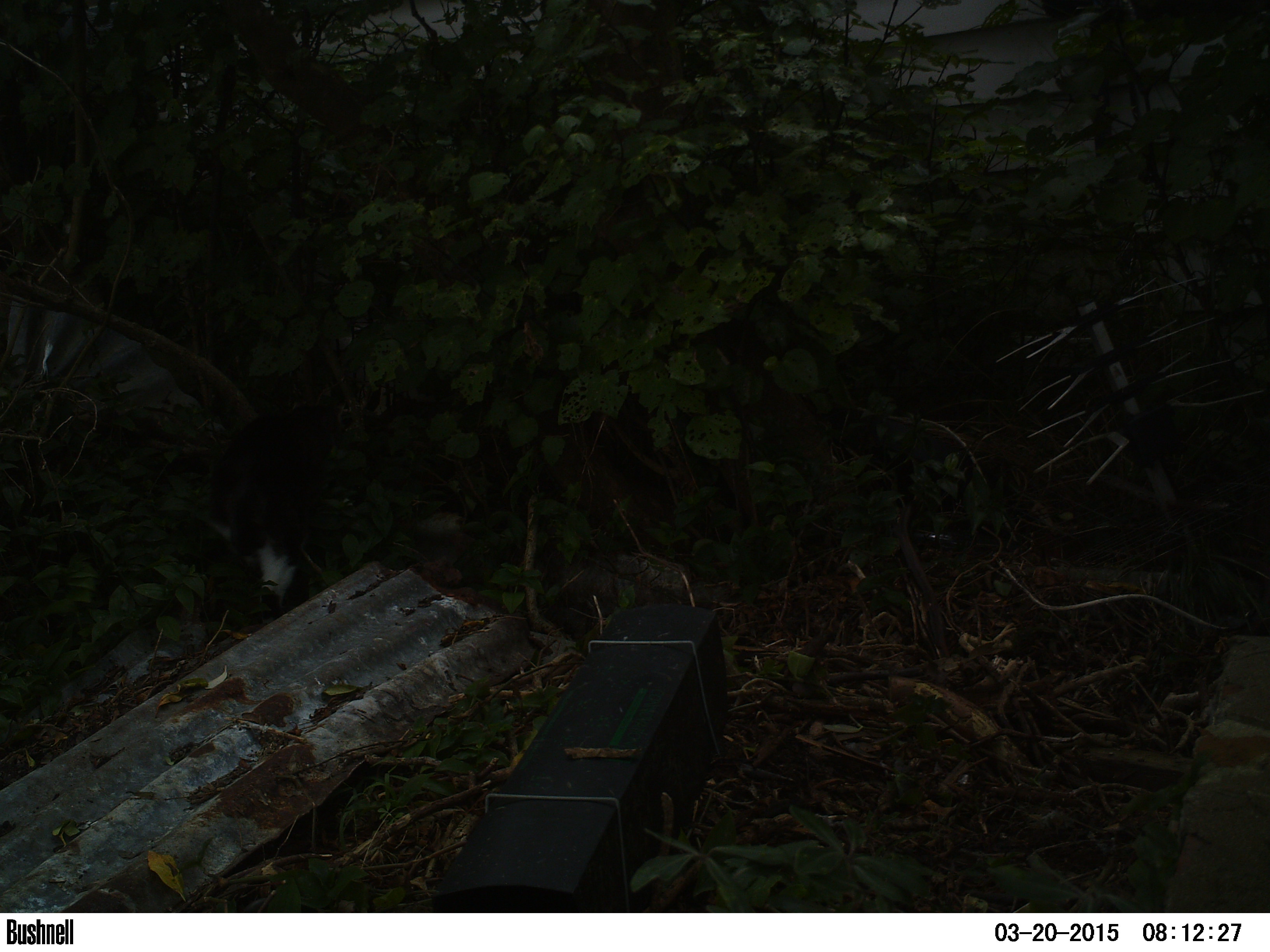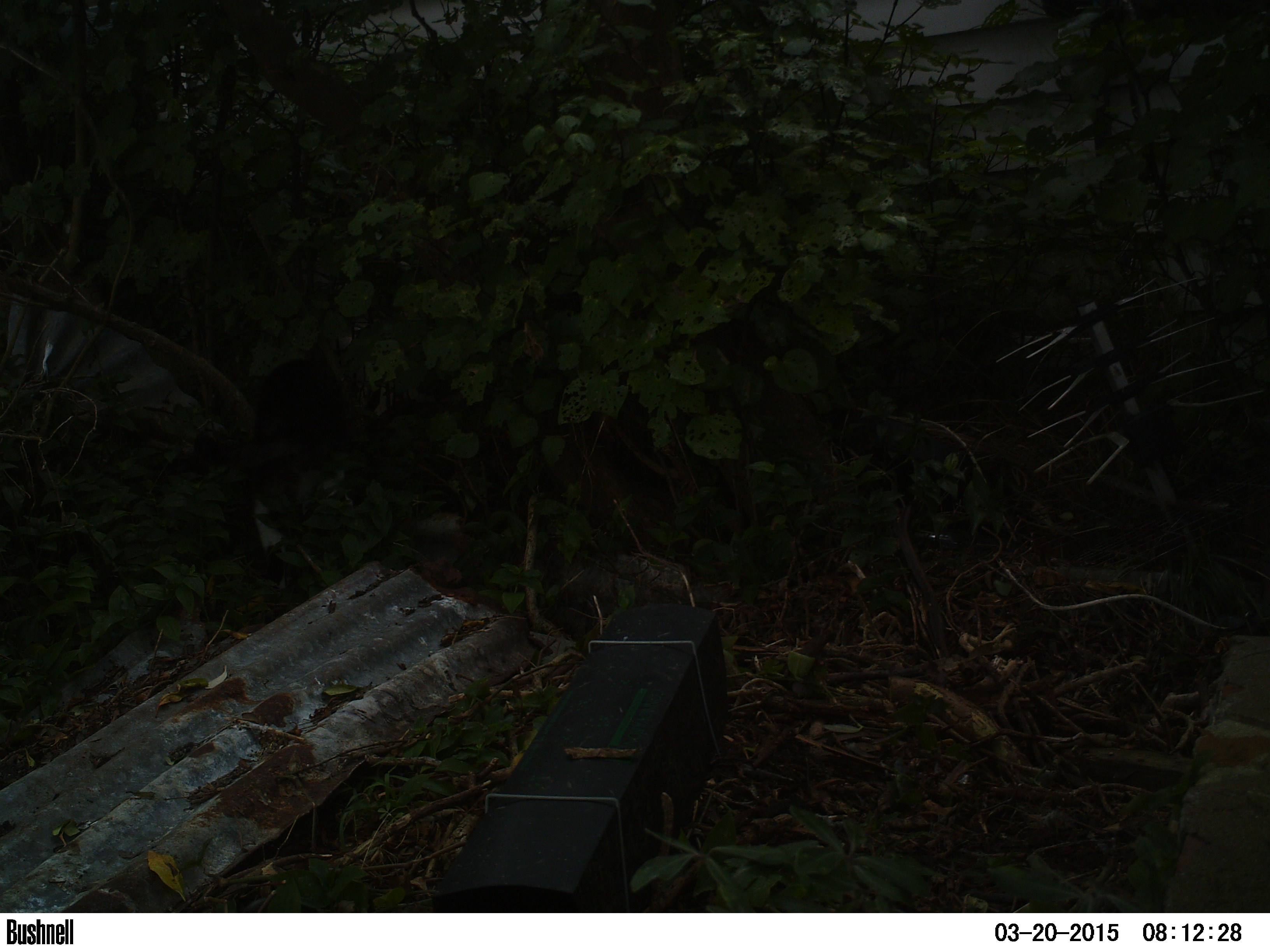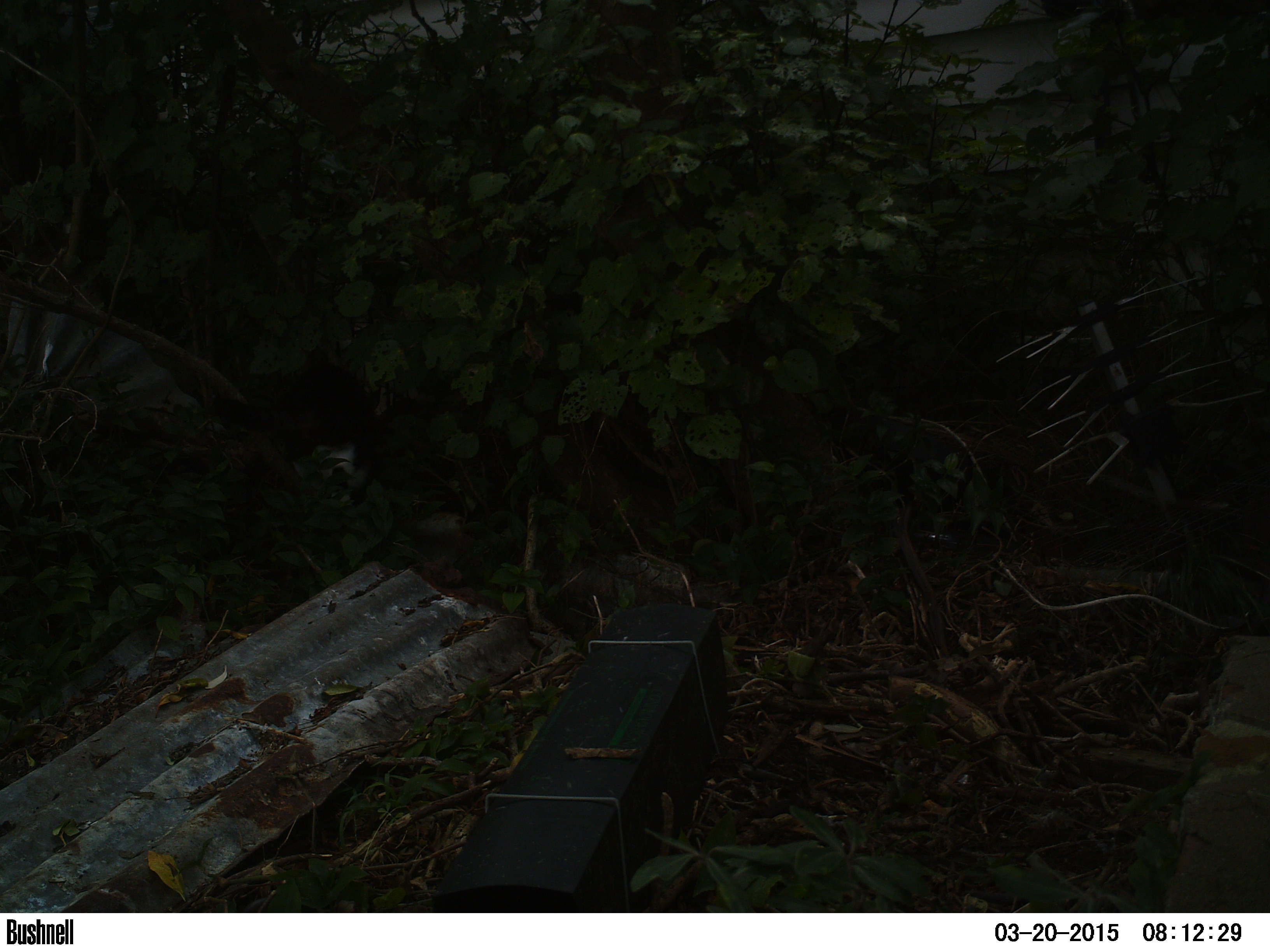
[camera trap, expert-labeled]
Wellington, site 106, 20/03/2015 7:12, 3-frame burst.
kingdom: Animalia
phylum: Chordata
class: Mammalia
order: Carnivora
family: Felidae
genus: Felis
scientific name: Felis catus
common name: cat